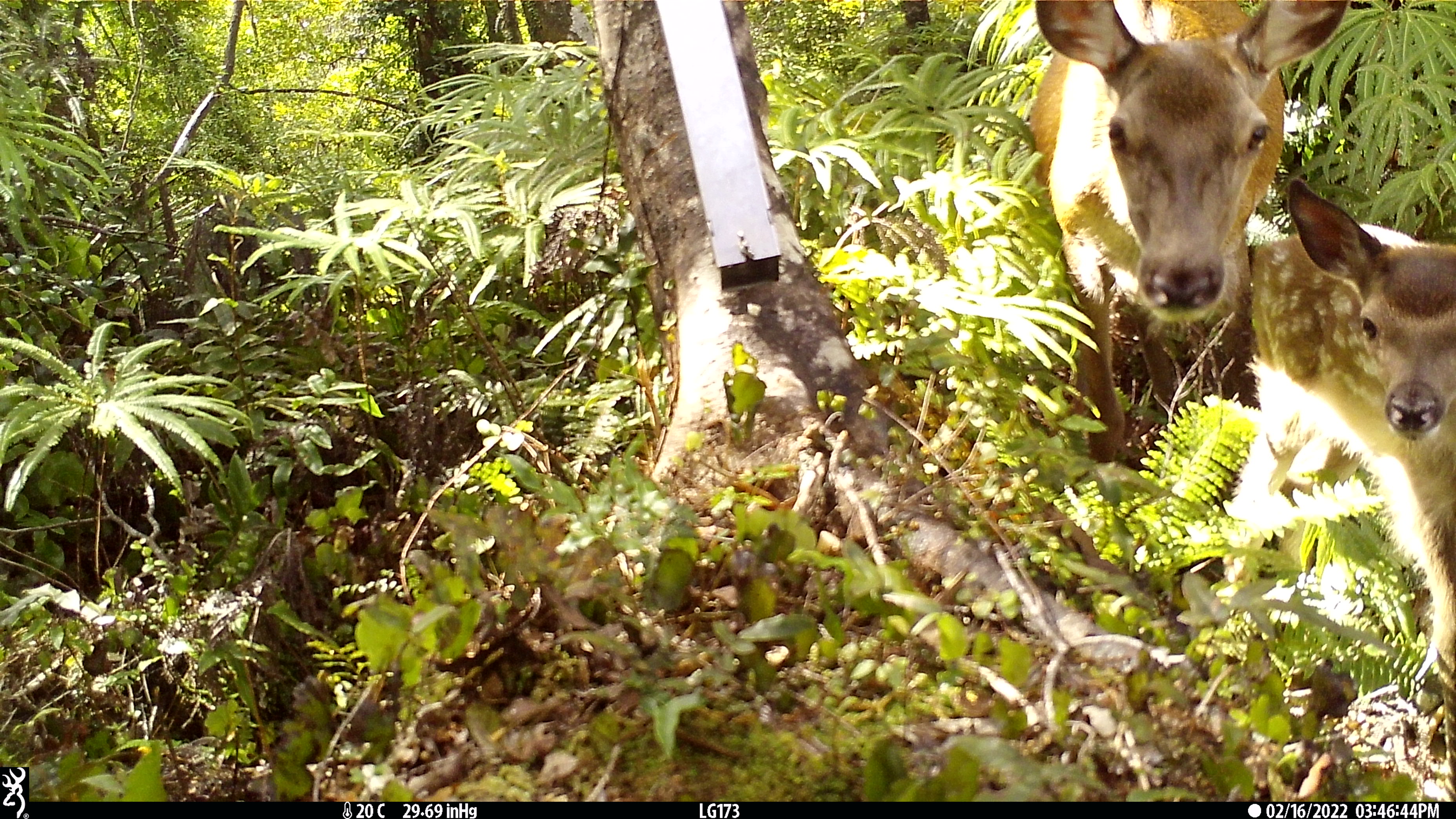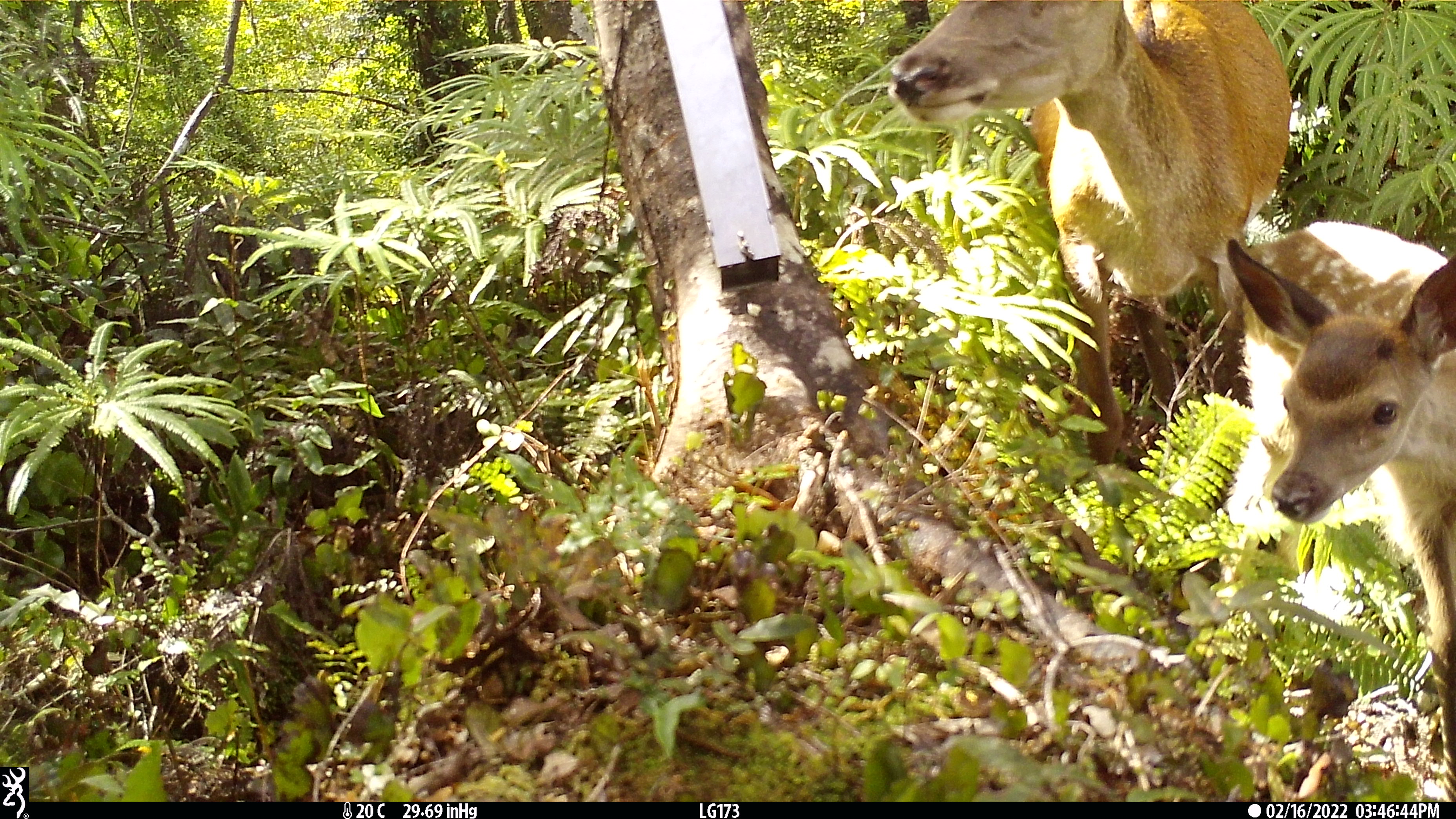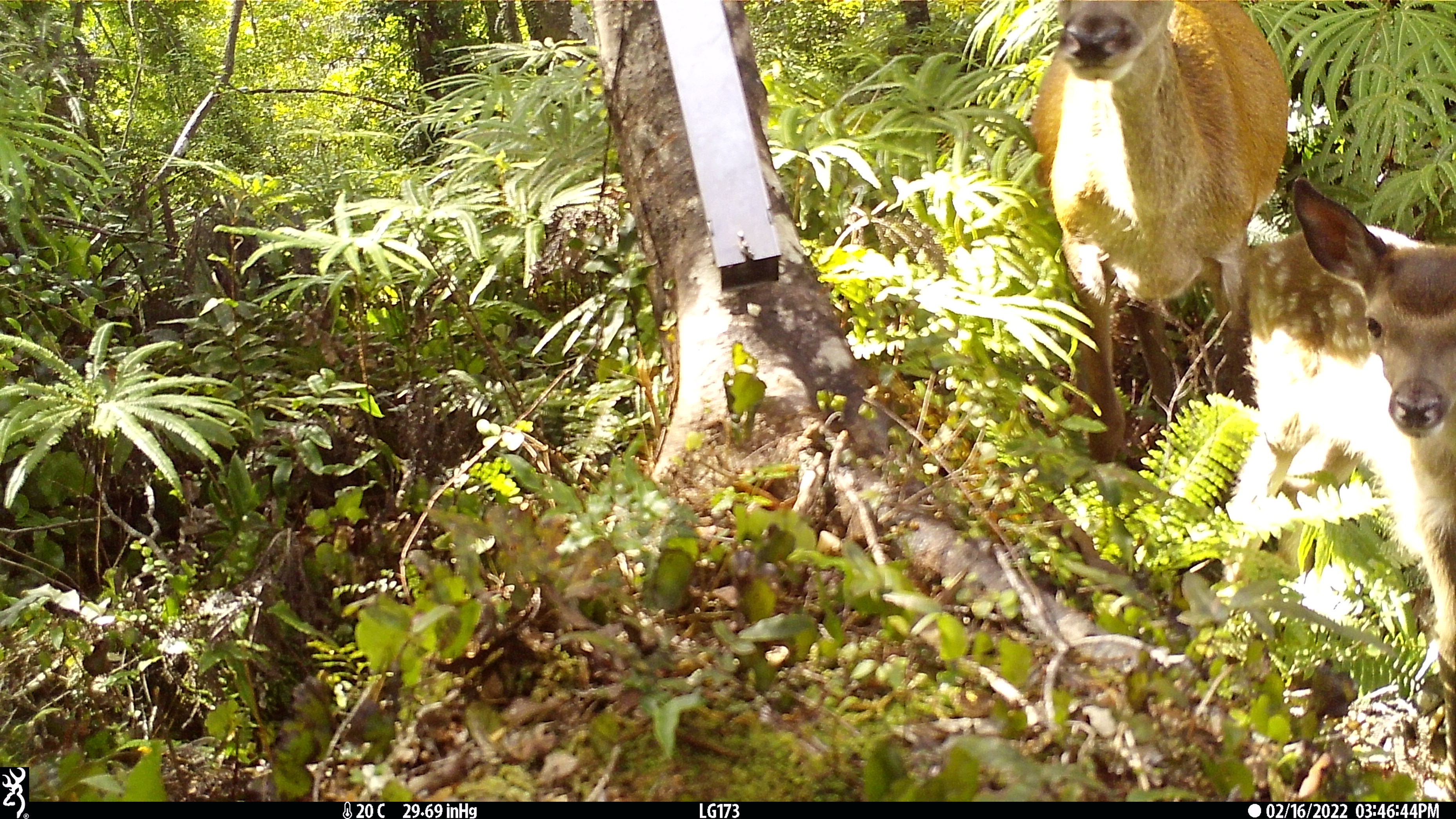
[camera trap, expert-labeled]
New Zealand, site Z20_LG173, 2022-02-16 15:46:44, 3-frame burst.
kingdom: Animalia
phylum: Chordata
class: Mammalia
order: Artiodactyla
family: Cervidae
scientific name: Cervidae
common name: deer